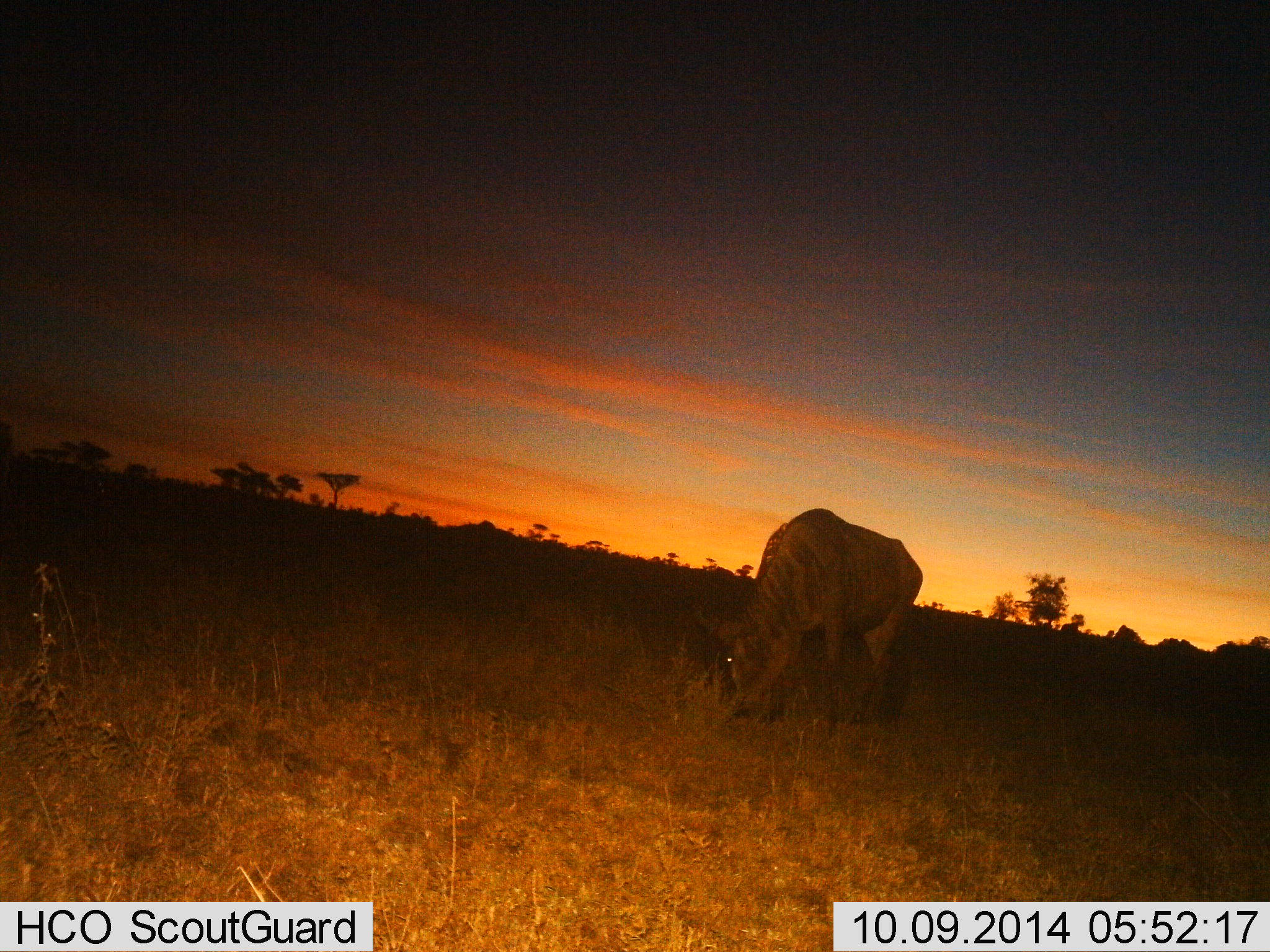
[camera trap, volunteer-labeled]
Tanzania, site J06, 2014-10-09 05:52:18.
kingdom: Animalia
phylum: Chordata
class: Mammalia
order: Artiodactyla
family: Bovidae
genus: Connochaetes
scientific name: Connochaetes taurinus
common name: blue wildebeest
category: wildebeest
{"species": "wildebeest (blue wildebeest) (Connochaetes taurinus)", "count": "1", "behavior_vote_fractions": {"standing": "50%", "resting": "0%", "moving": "0%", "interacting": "0%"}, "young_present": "0%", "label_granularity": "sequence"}